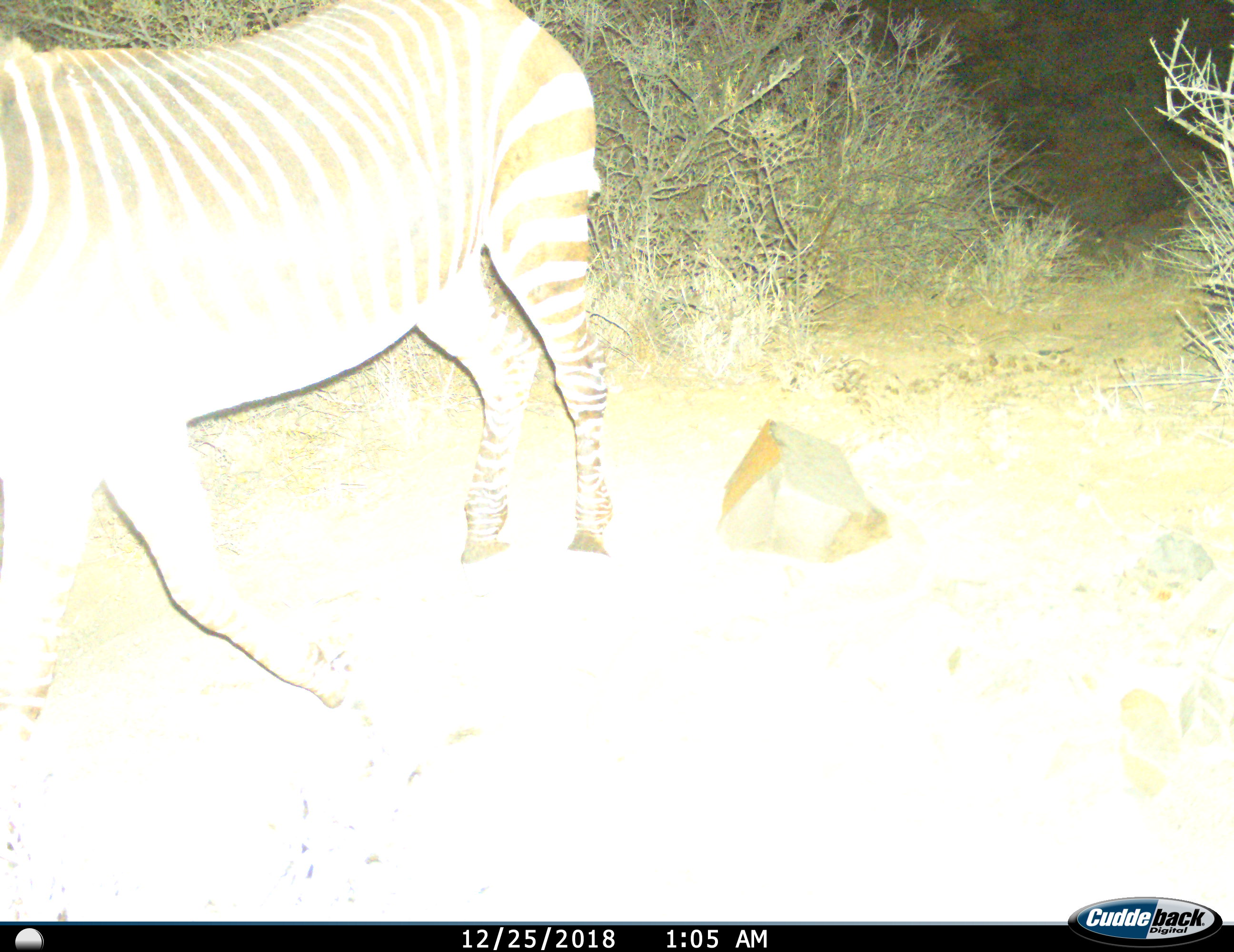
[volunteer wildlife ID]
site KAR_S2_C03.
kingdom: Animalia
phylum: Chordata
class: Mammalia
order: Perissodactyla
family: Equidae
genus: Equus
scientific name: Equus zebra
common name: mountain zebra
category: zebramountain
Zebramountain (mountain zebra) (Equus zebra), count 1. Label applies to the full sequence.